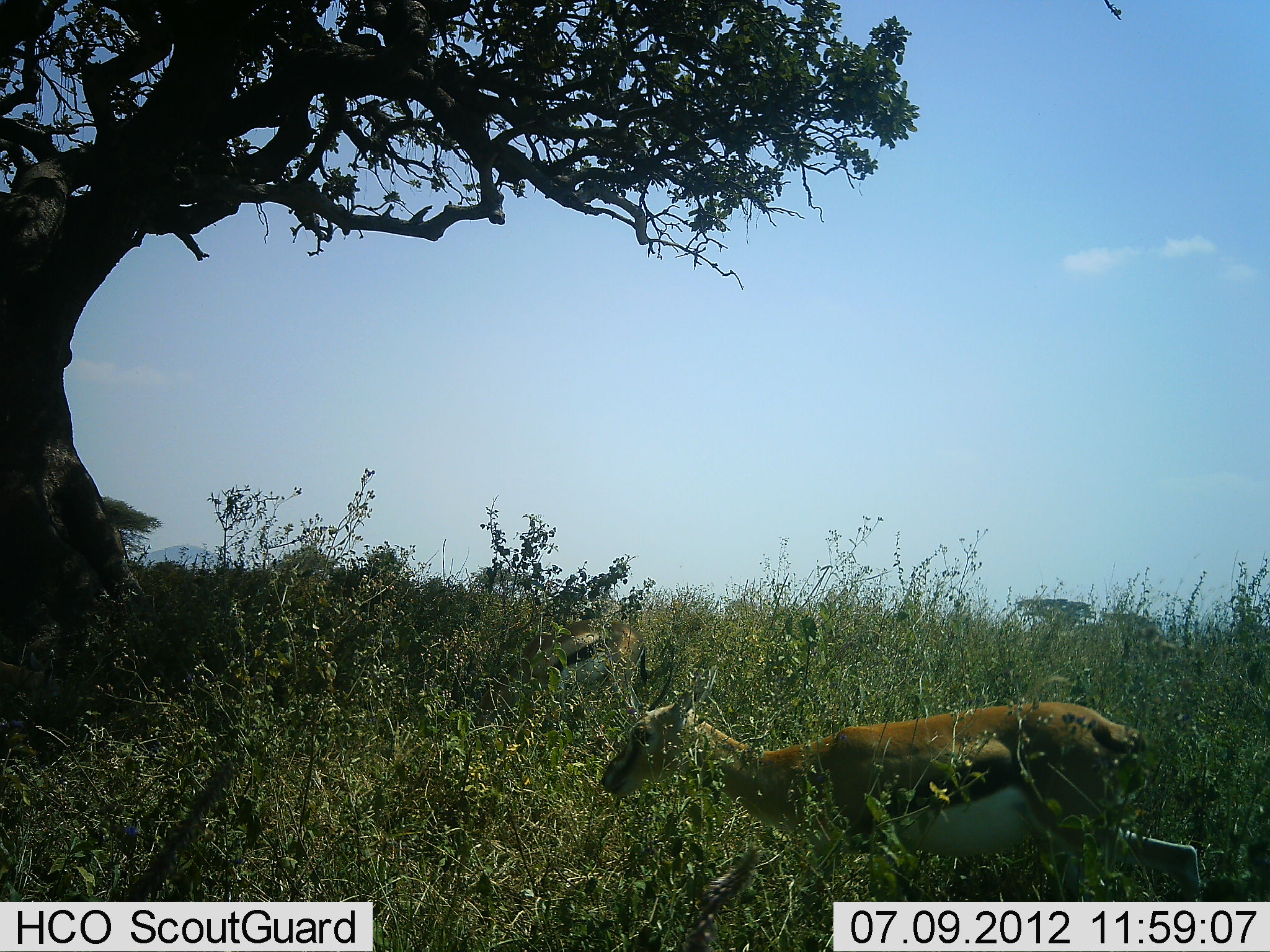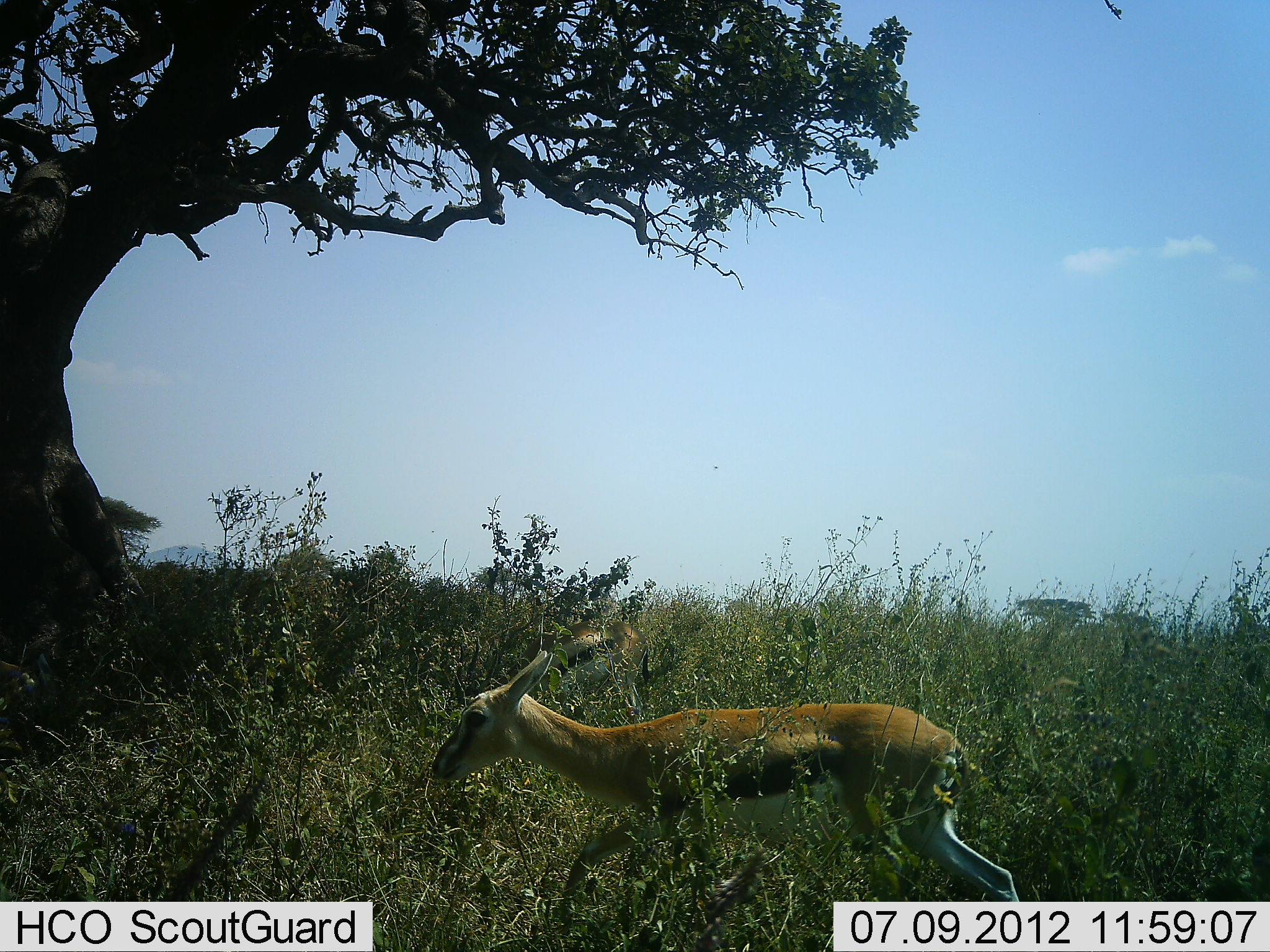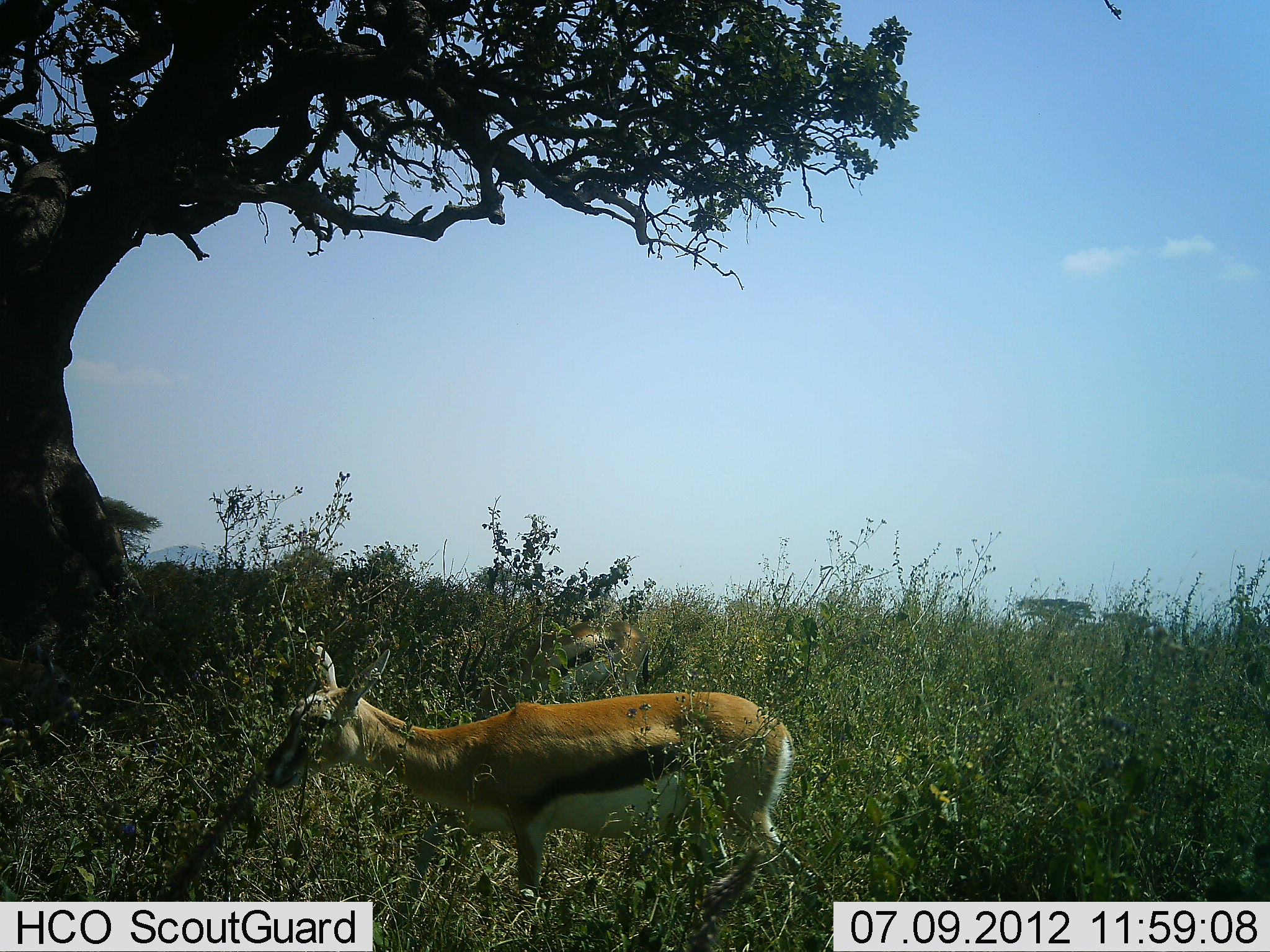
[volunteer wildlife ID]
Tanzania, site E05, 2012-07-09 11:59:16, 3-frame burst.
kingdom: Animalia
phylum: Chordata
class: Mammalia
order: Artiodactyla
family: Bovidae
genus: Eudorcas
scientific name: Eudorcas thomsonii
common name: thomson's gazelle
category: gazellethomsons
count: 1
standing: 10%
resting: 0%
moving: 100%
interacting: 0%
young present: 0%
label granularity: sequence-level